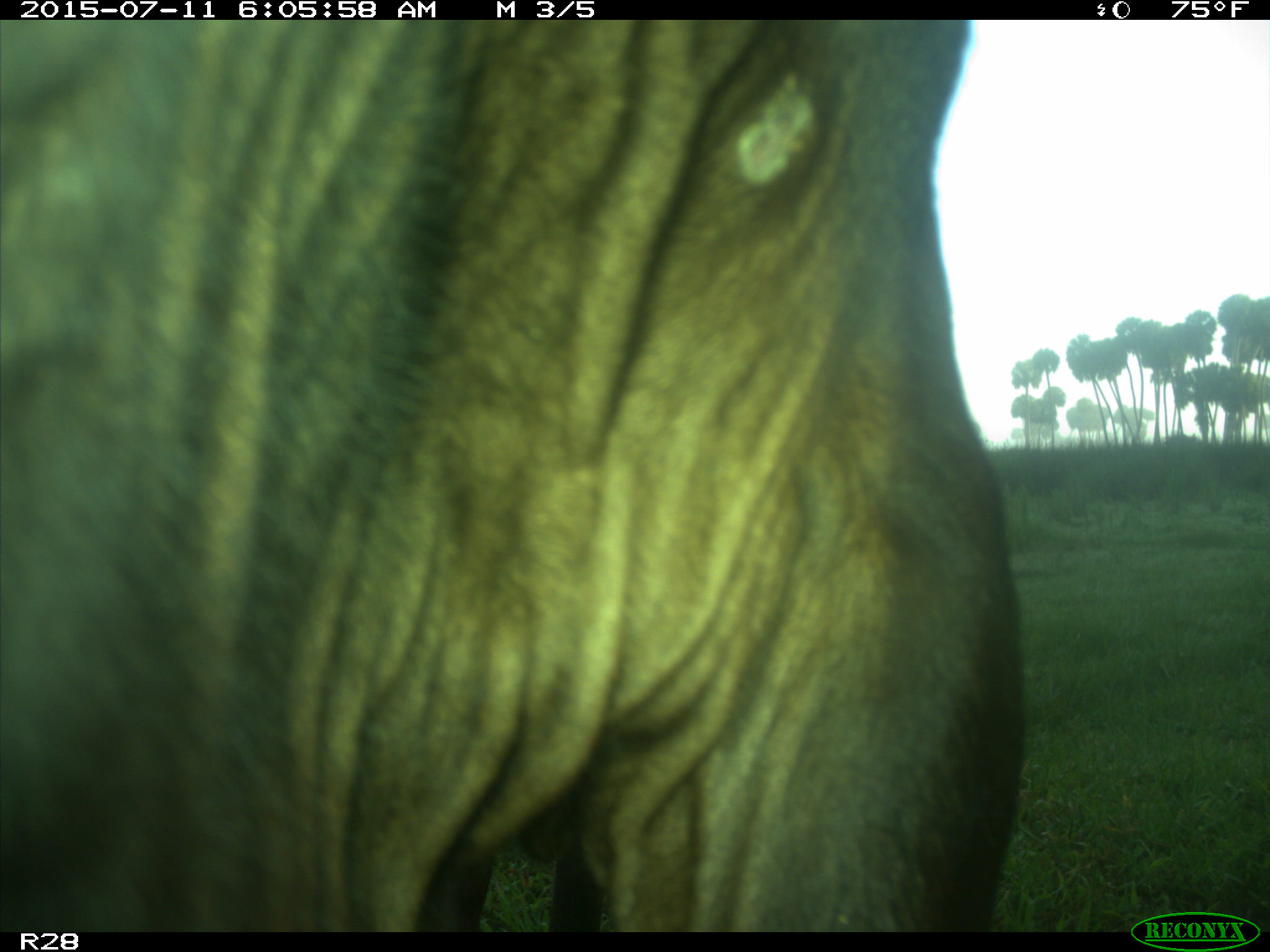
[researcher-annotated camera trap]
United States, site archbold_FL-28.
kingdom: Animalia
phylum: Chordata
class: Mammalia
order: Artiodactyla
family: Bovidae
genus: Bos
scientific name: Bos taurus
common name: domestic cow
Bos taurus (domestic cow).